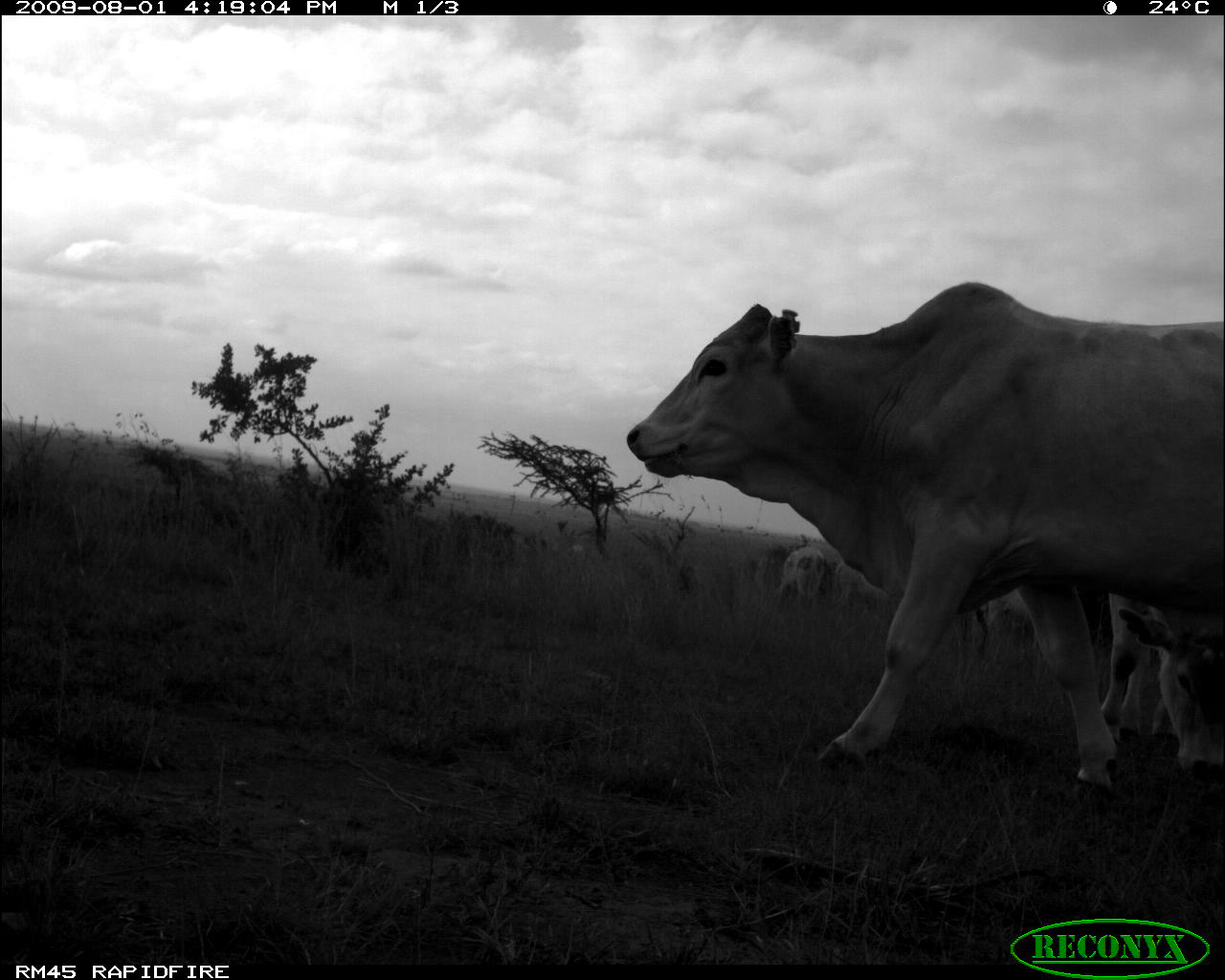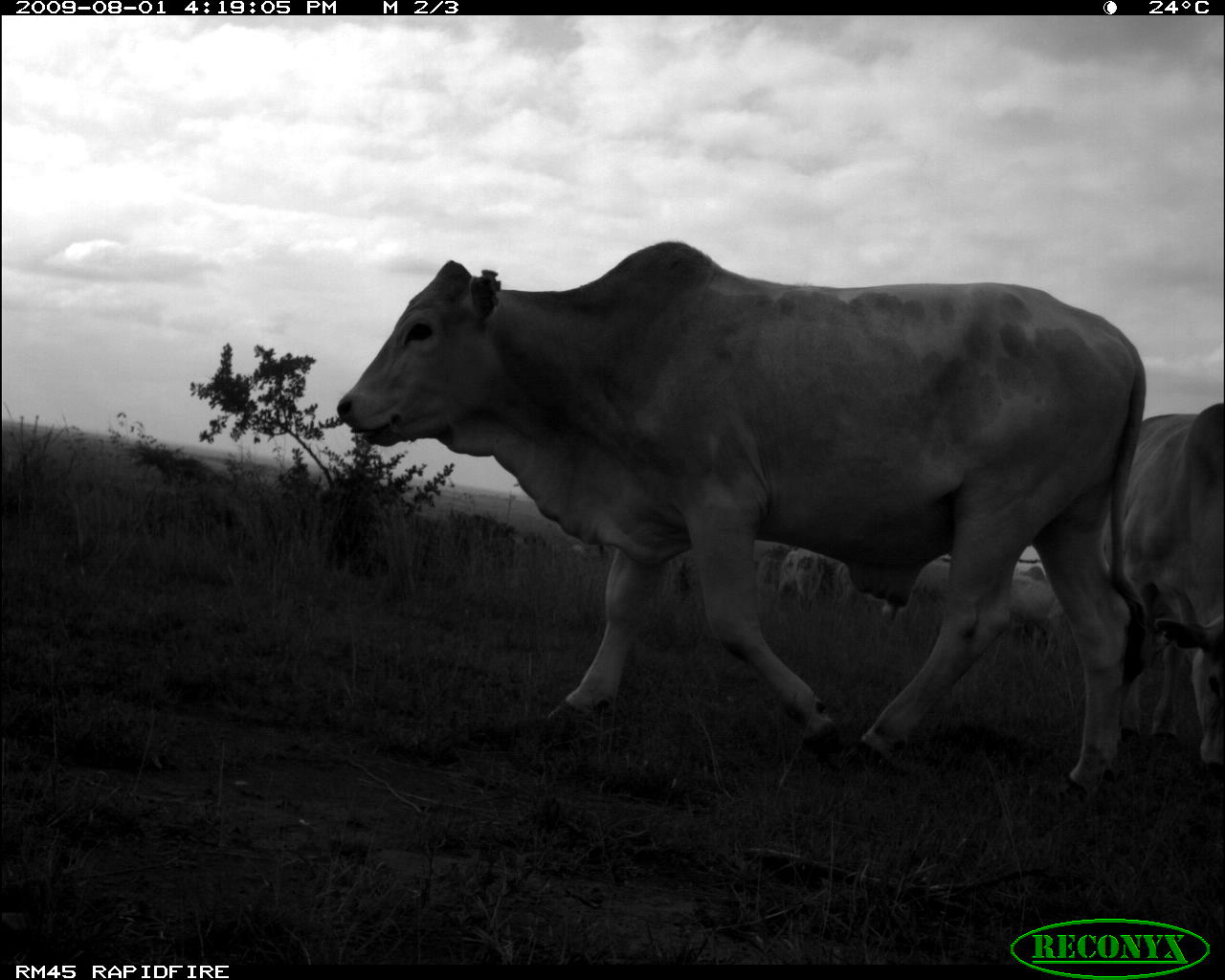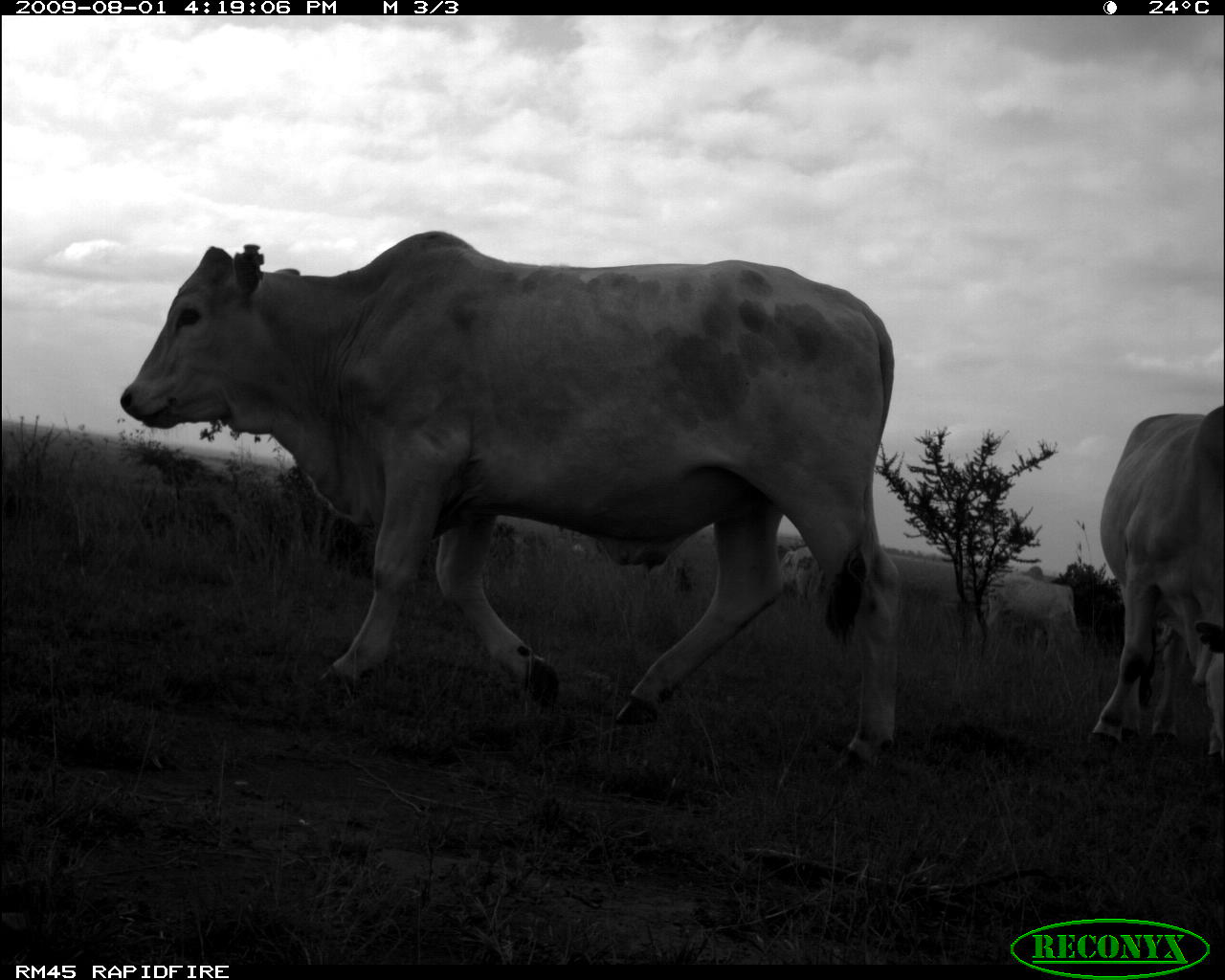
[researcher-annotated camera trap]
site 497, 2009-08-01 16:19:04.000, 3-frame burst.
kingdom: Animalia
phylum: Chordata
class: Mammalia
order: Artiodactyla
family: Bovidae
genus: Tragelaphus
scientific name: Tragelaphus oryx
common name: eland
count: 4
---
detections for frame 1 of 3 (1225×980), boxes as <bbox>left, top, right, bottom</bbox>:
tragelaphus oryx: <bbox>623, 277, 1220, 796</bbox>; <bbox>1095, 589, 1219, 779</bbox>; <bbox>777, 547, 826, 606</bbox>; <bbox>835, 561, 886, 604</bbox>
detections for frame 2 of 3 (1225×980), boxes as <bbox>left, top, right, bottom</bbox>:
tragelaphus oryx: <bbox>332, 237, 1147, 798</bbox>; <bbox>1110, 401, 1224, 784</bbox>; <bbox>758, 548, 851, 608</bbox>; <bbox>1010, 558, 1063, 657</bbox>; <bbox>911, 561, 952, 608</bbox>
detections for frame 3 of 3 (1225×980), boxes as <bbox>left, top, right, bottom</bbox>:
tragelaphus oryx: <bbox>118, 227, 896, 763</bbox>; <bbox>1085, 402, 1221, 754</bbox>; <bbox>986, 574, 1078, 657</bbox>; <bbox>779, 548, 822, 593</bbox>